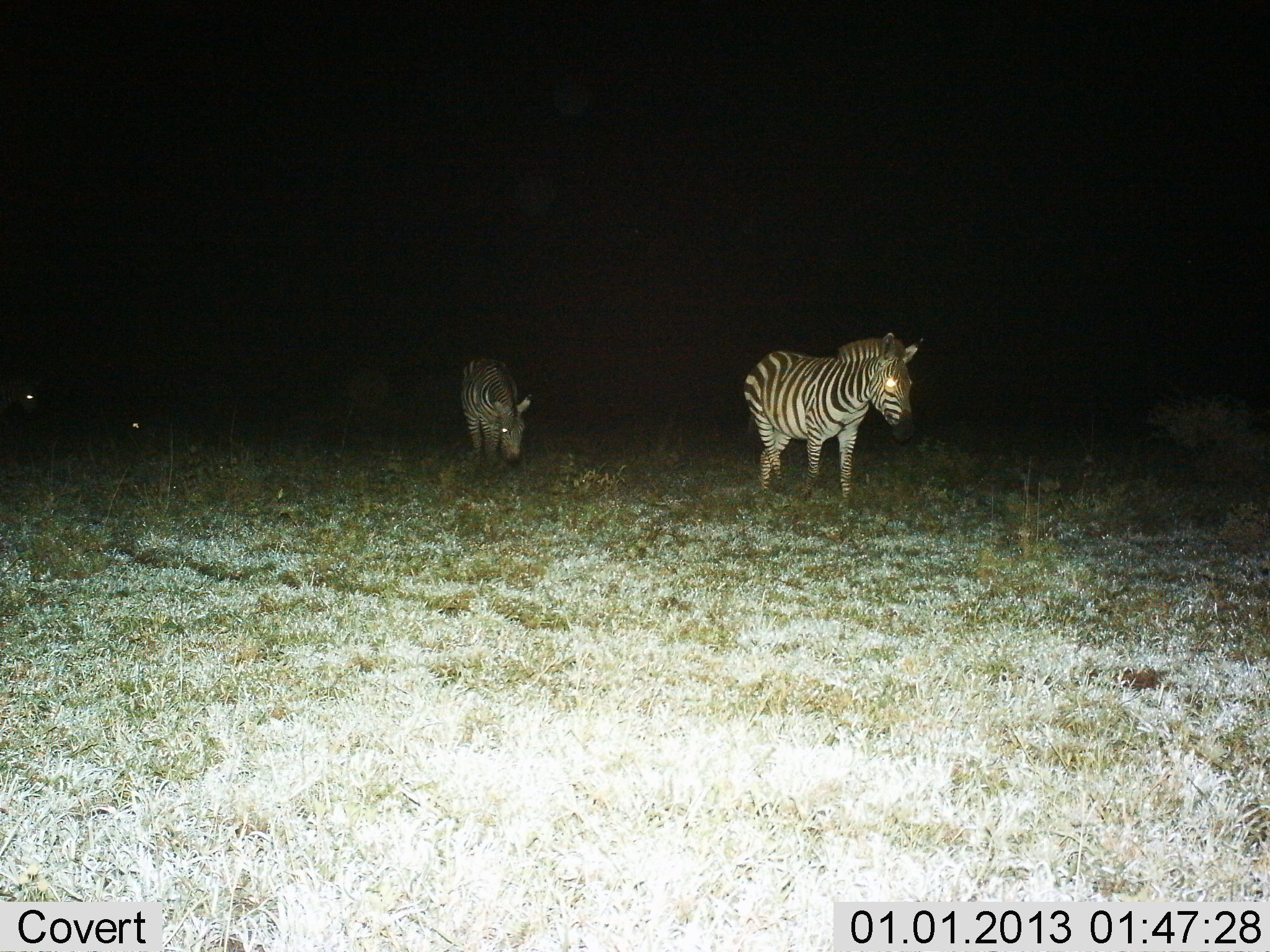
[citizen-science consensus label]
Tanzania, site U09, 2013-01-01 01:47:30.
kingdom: Animalia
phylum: Chordata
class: Mammalia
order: Perissodactyla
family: Equidae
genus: Equus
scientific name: Equus quagga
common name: plains zebra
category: zebra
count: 4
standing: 20%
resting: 0%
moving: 100%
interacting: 0%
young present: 0%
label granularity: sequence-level